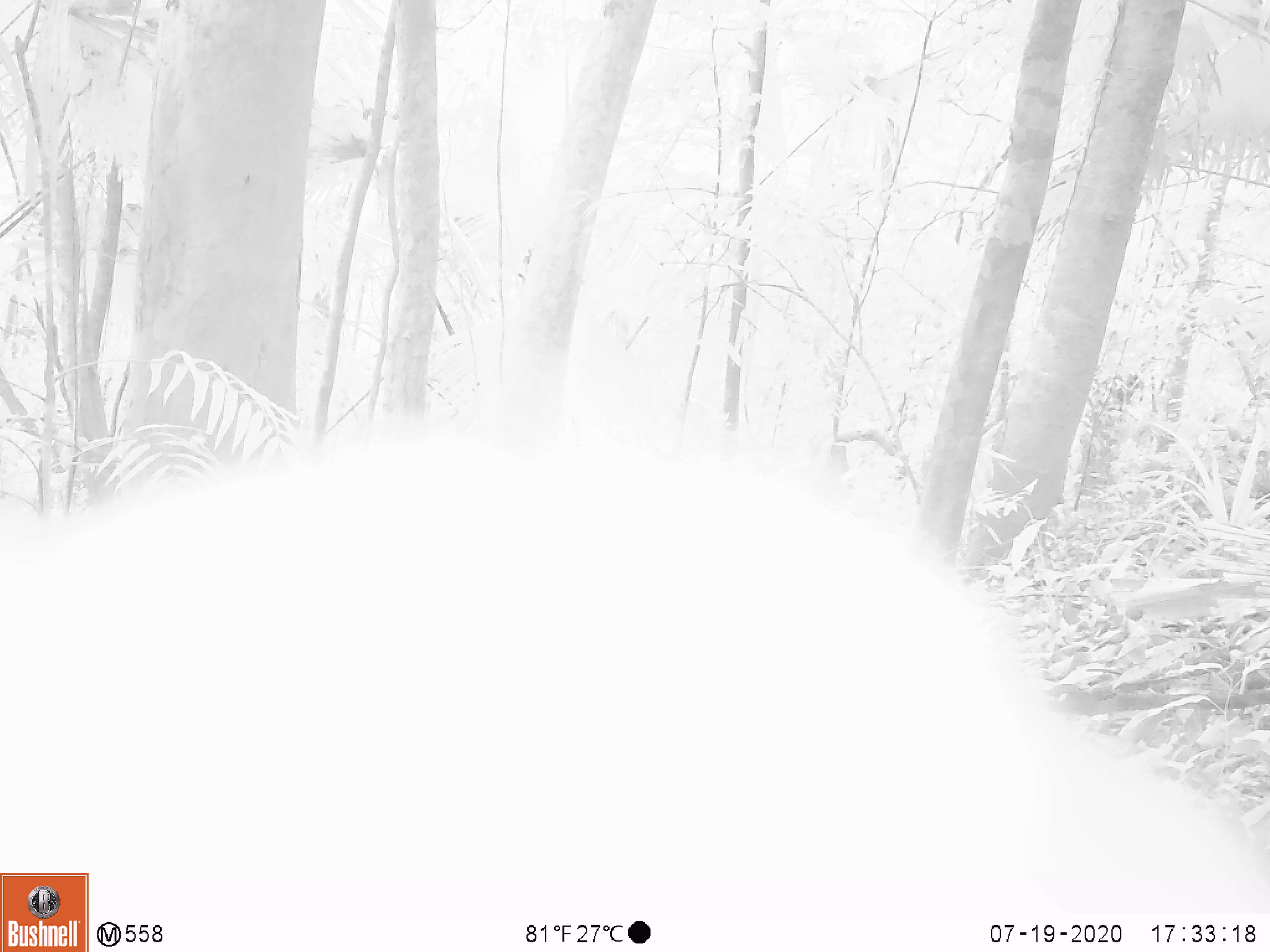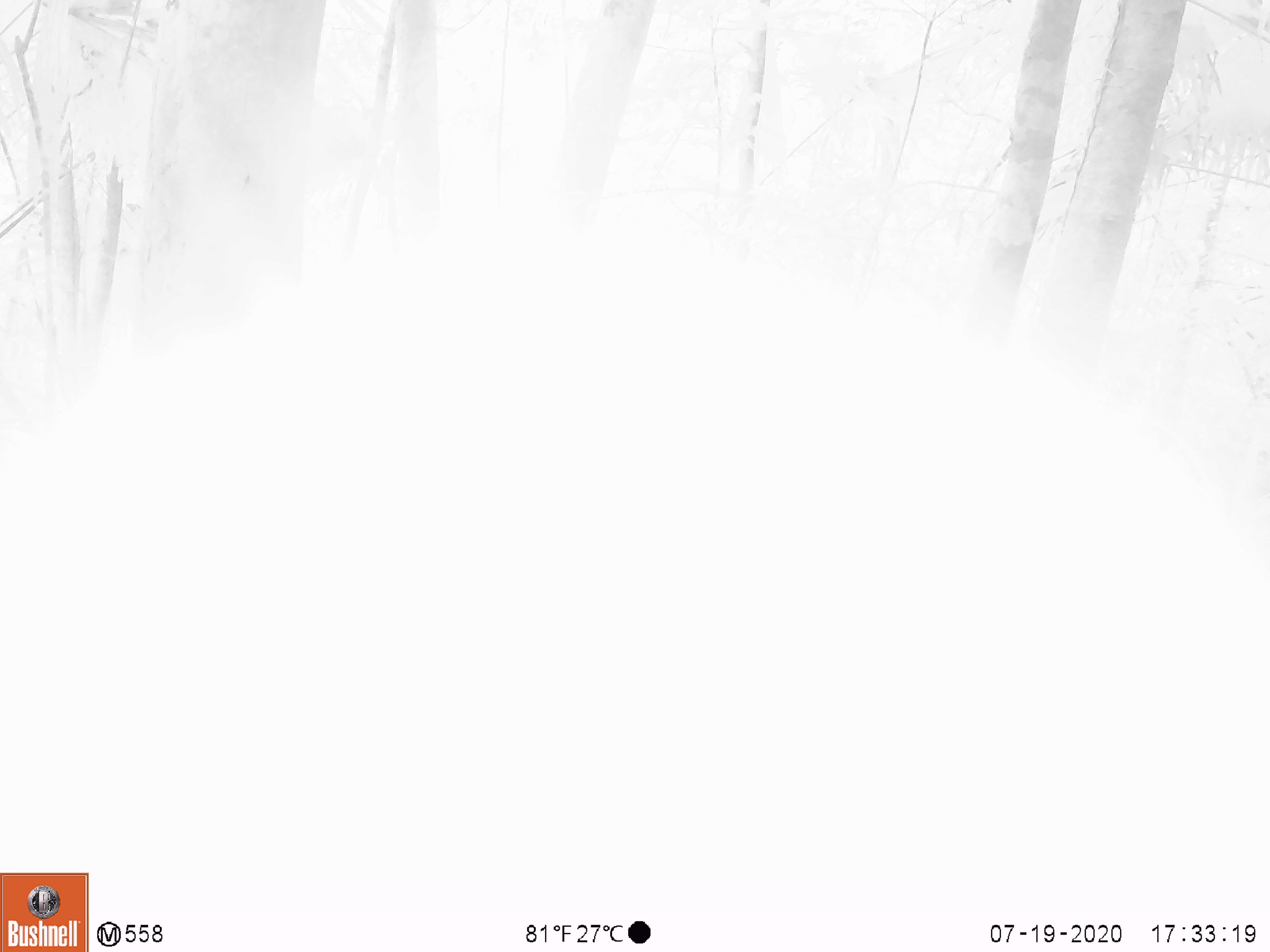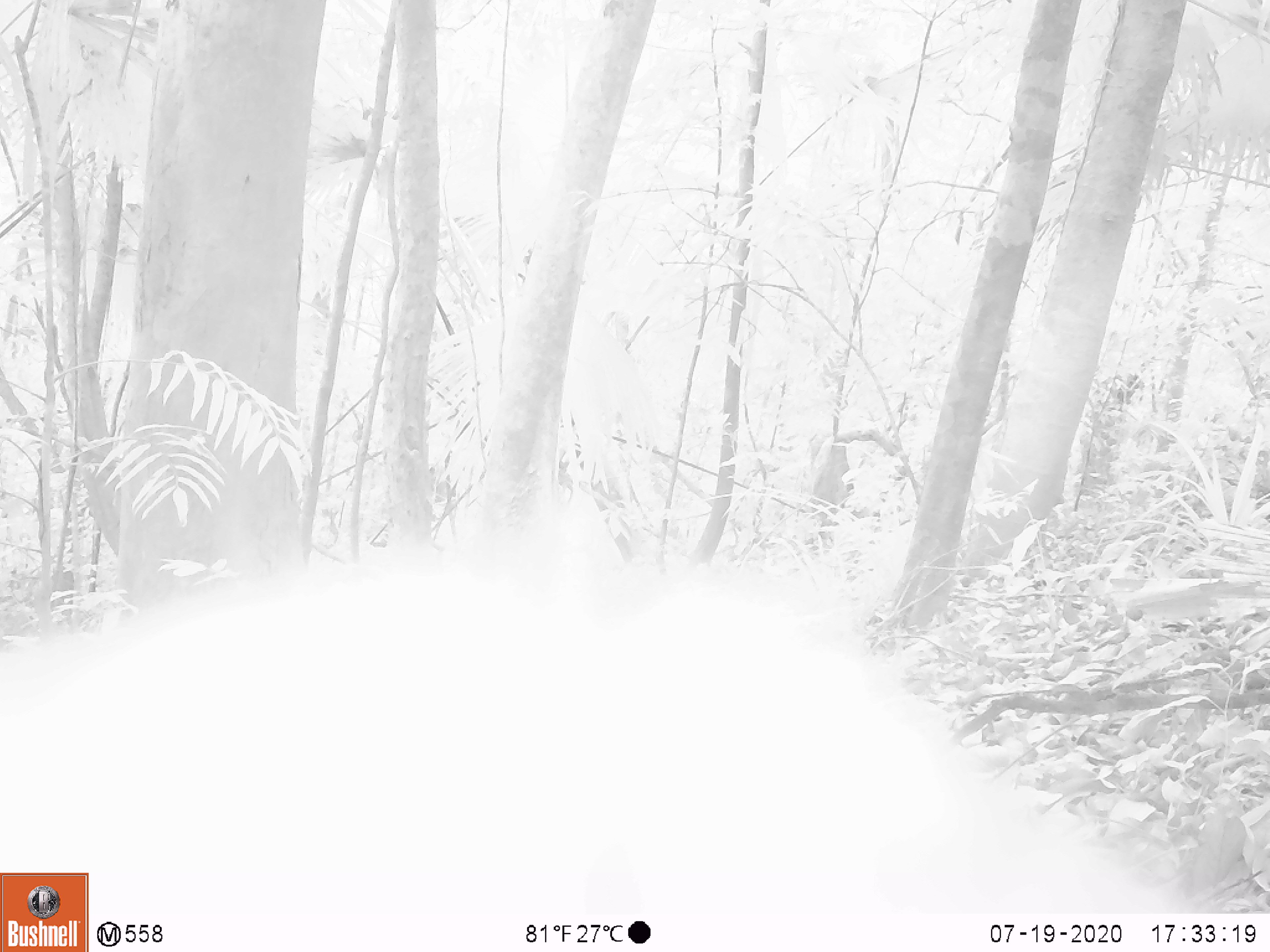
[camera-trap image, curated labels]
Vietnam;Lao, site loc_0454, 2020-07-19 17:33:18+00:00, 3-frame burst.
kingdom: Animalia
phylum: Chordata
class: Mammalia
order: Primates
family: Cercopithecidae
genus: Macaca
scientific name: Macaca nemestrina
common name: pig-tailed macaque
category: pig tailed macaque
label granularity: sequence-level